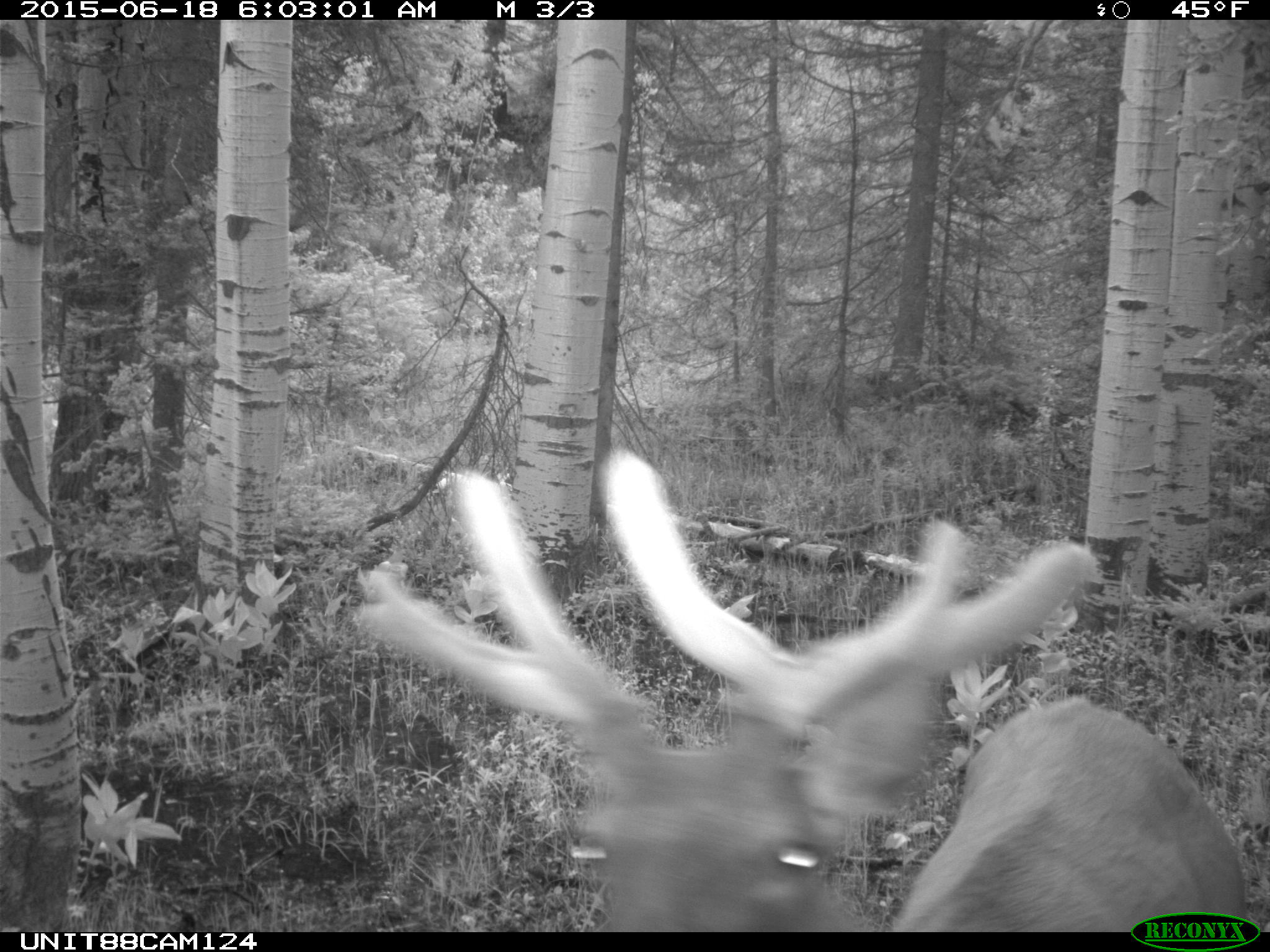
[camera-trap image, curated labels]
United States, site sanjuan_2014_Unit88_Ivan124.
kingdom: Animalia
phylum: Chordata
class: Mammalia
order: Artiodactyla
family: Cervidae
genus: Cervus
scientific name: Cervus elaphus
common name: red deer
Cervus elaphus (red deer).